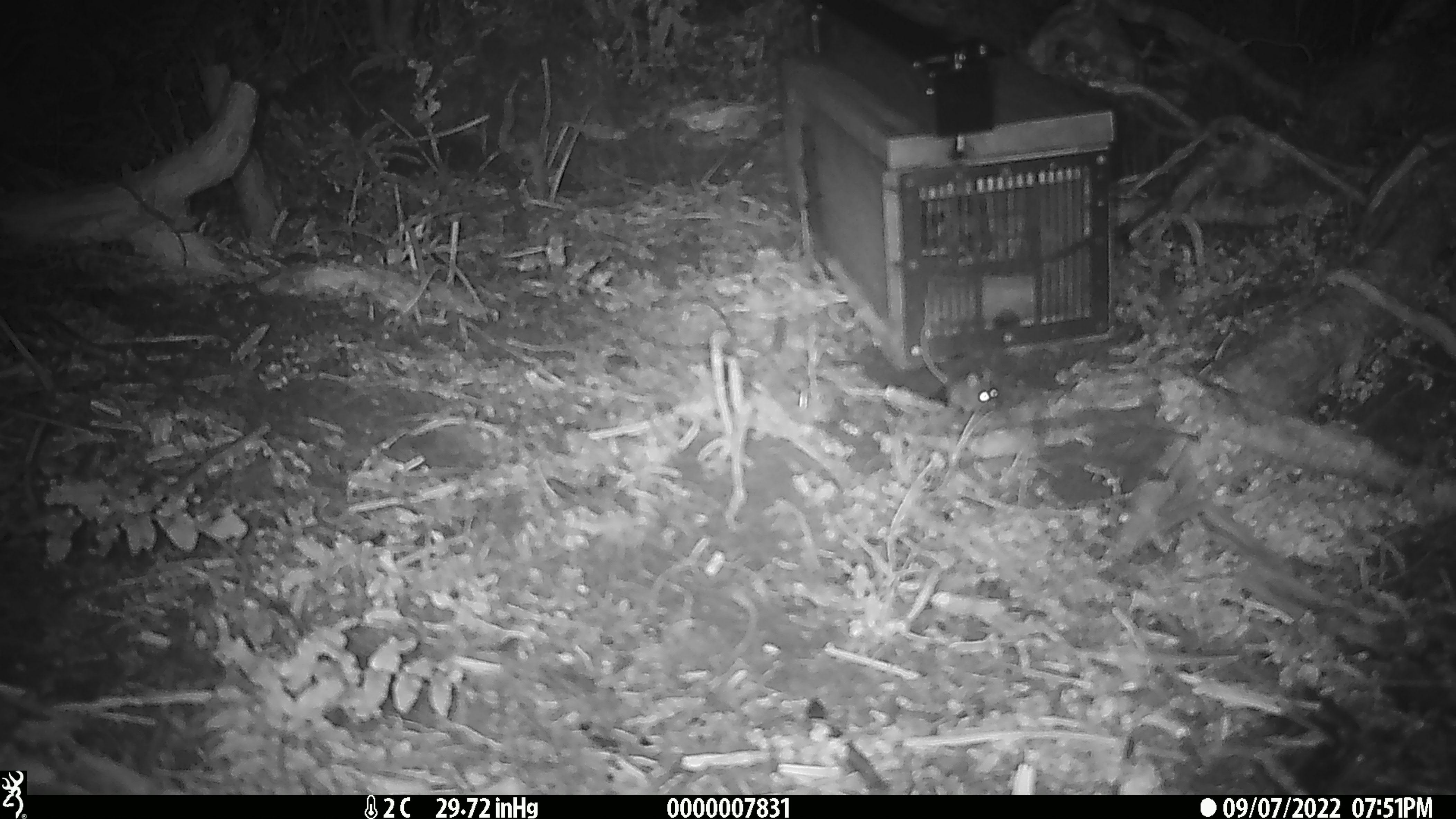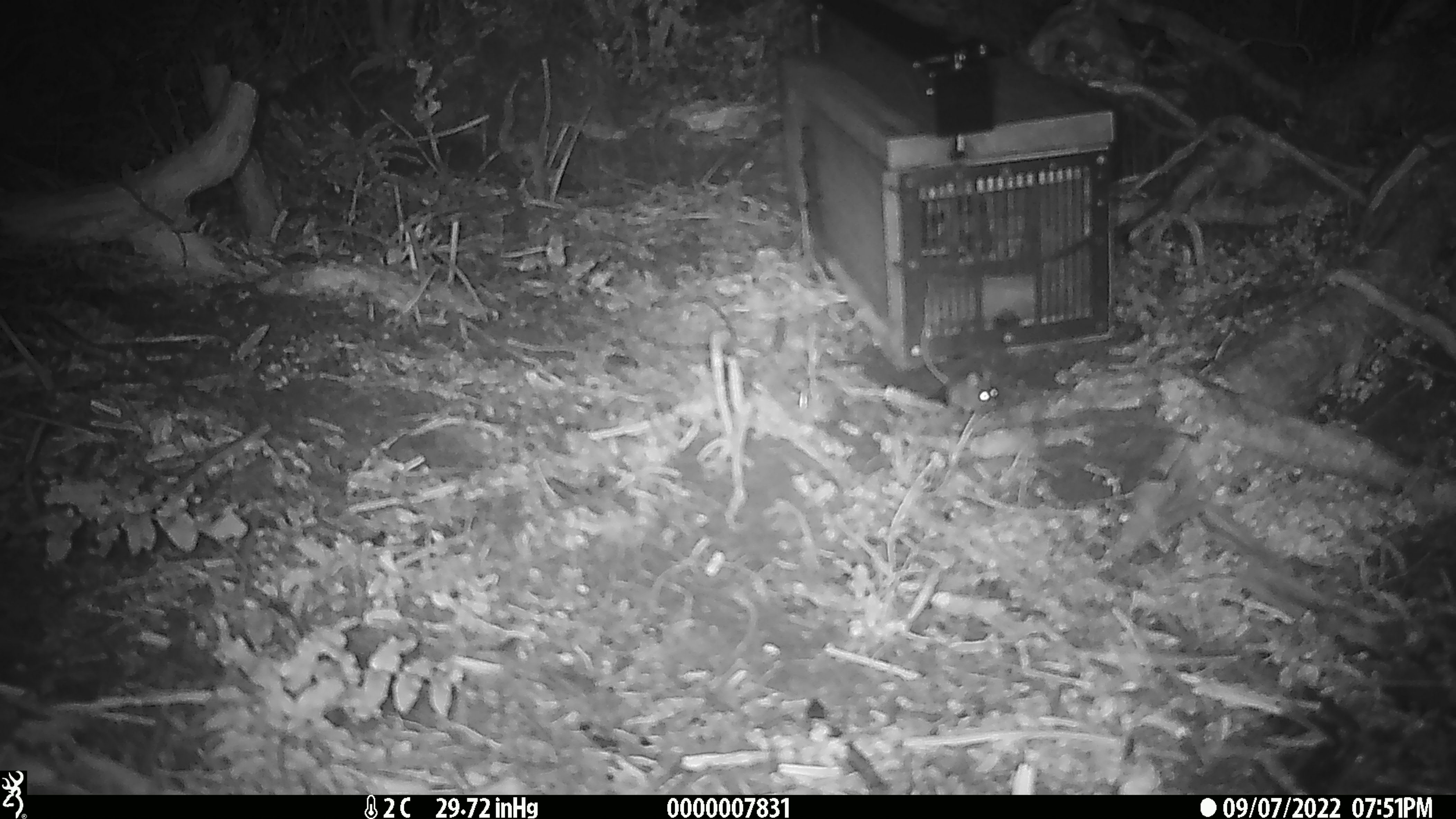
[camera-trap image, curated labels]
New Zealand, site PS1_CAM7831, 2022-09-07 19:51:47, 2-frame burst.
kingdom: Animalia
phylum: Chordata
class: Mammalia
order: Rodentia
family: Muridae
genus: Mus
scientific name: Mus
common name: mouse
Mouse (Mus).